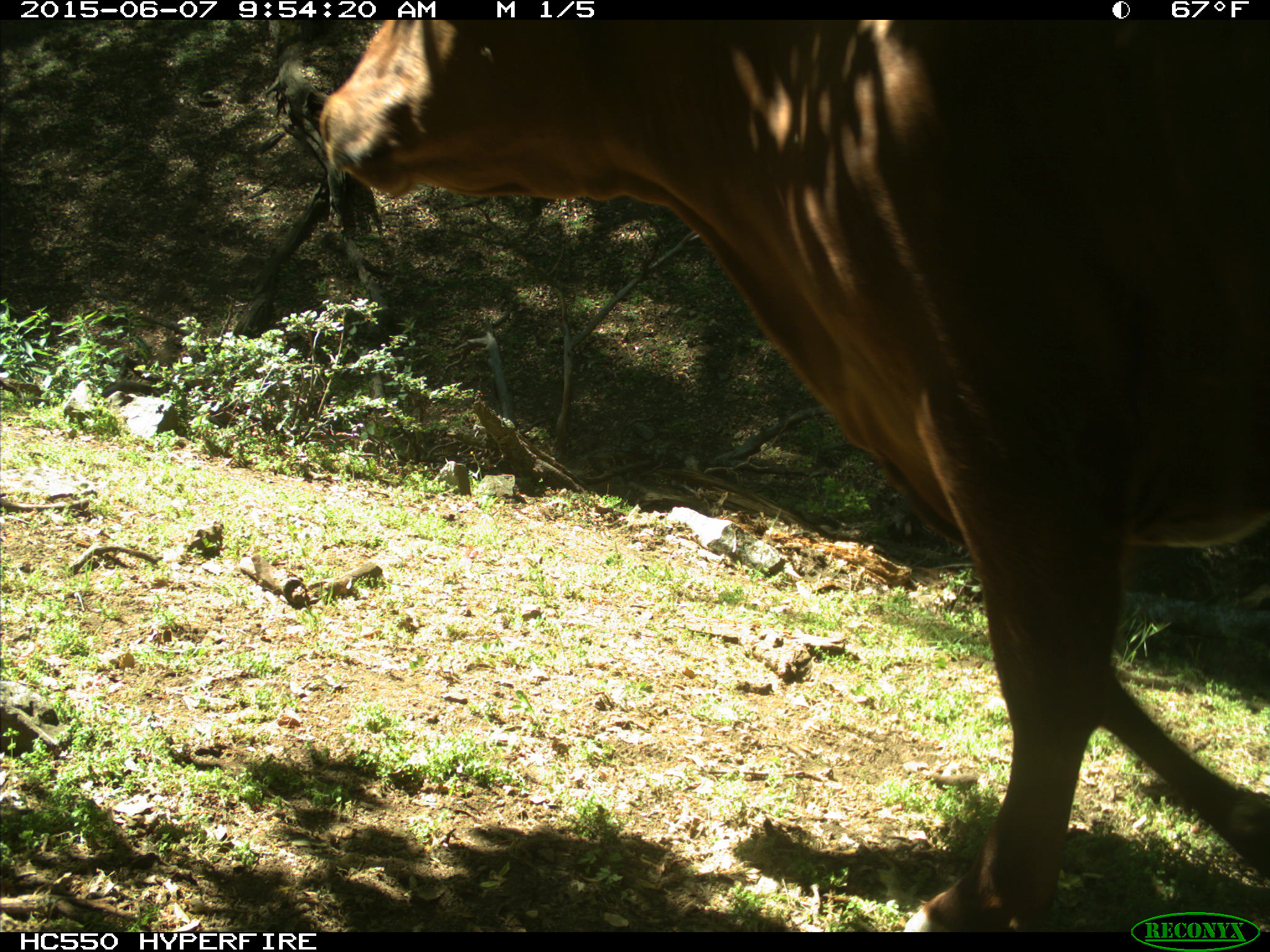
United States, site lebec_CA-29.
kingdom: Animalia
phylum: Chordata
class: Mammalia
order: Artiodactyla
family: Bovidae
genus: Bos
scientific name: Bos taurus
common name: domestic cow